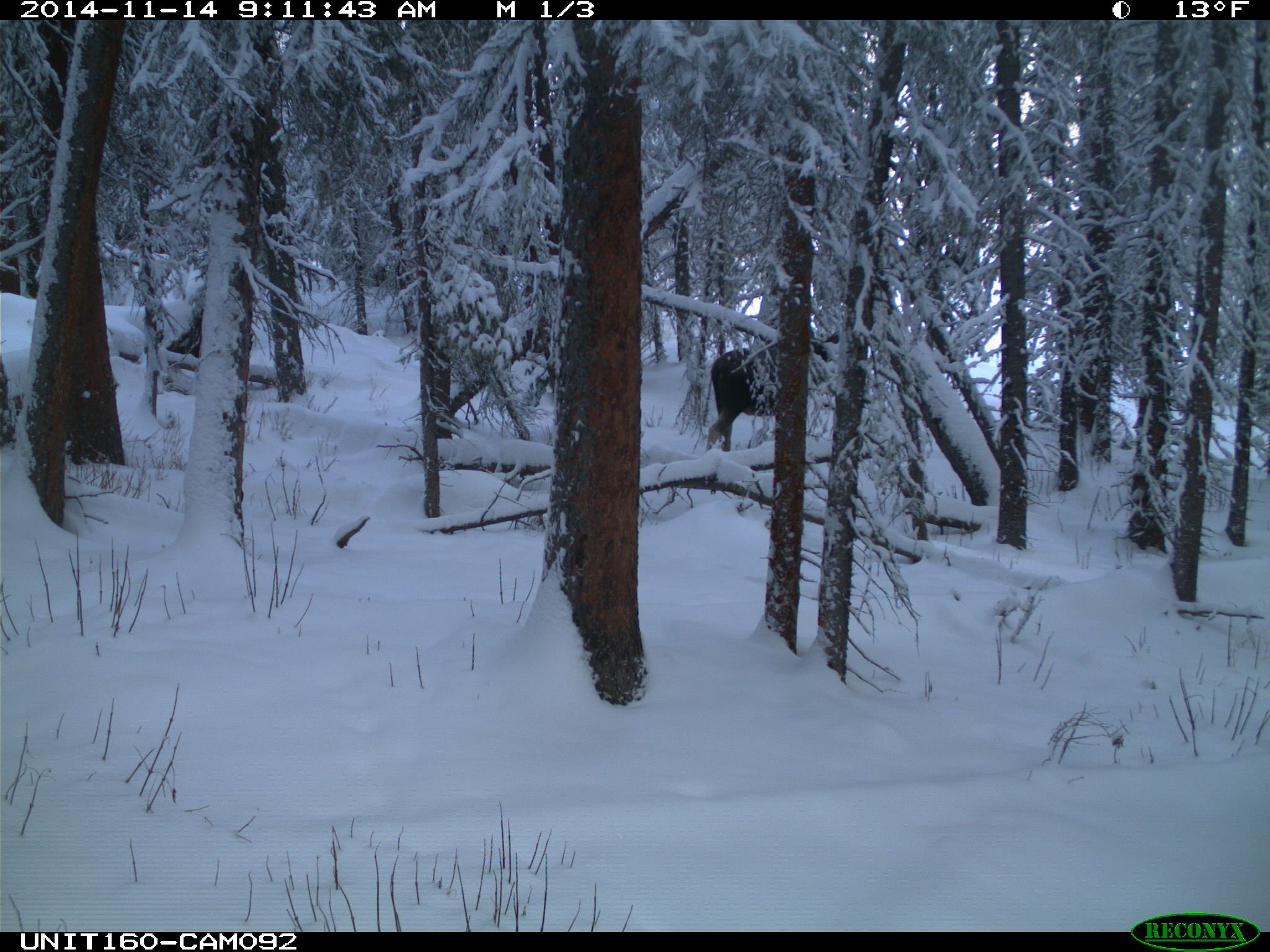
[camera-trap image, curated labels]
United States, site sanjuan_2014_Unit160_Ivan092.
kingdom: Animalia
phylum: Chordata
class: Mammalia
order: Artiodactyla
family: Cervidae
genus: Alces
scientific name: Alces alces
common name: moose